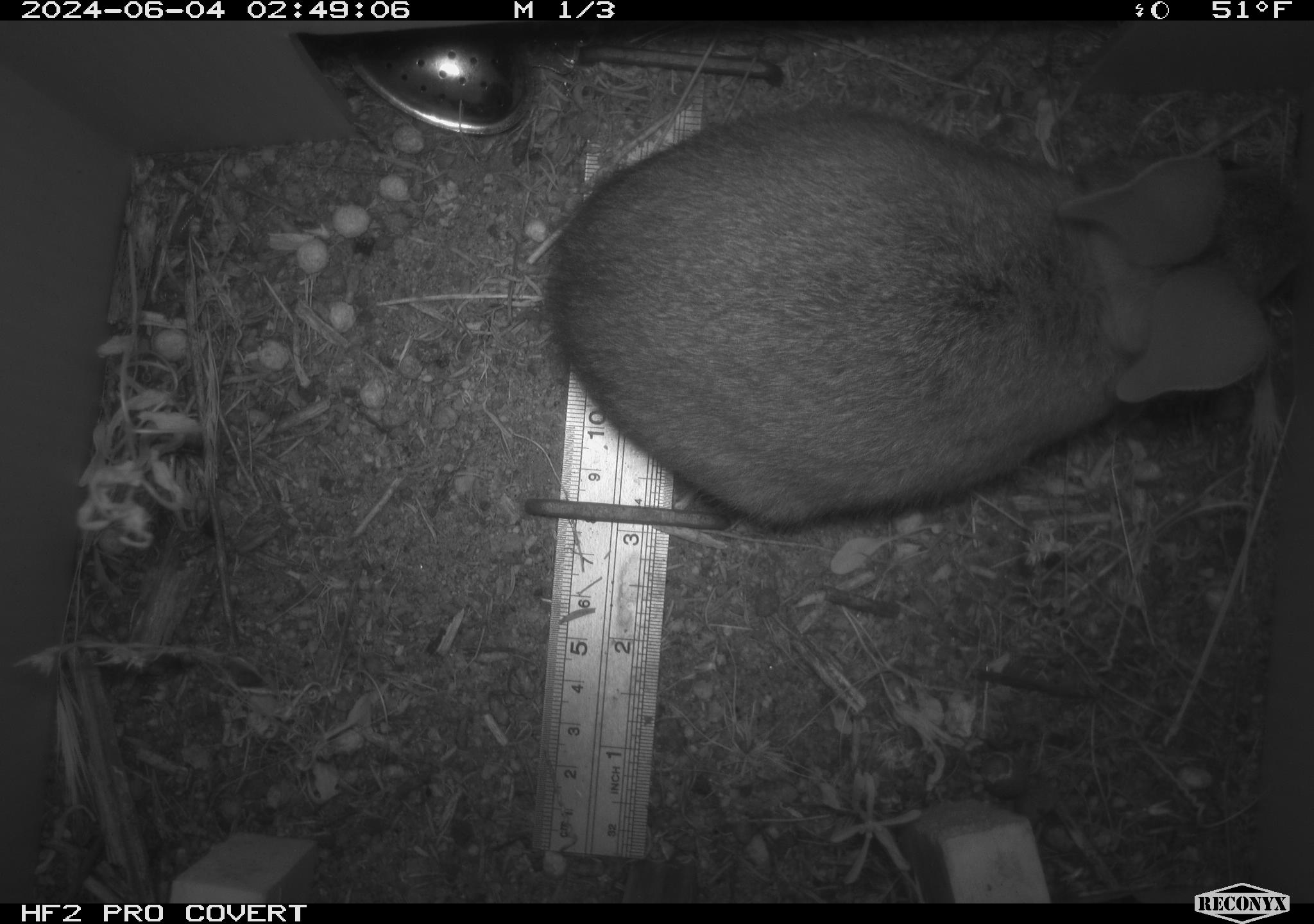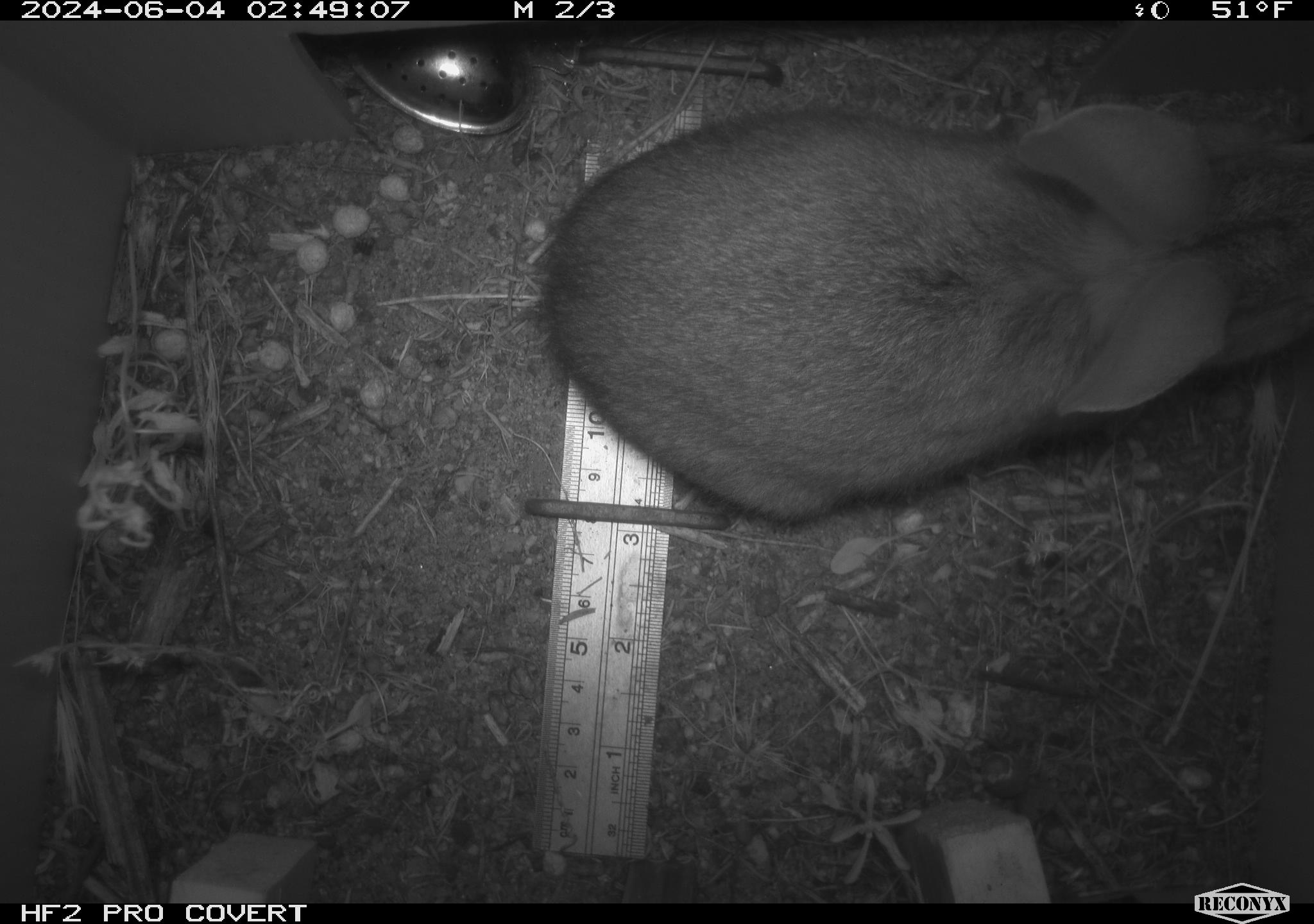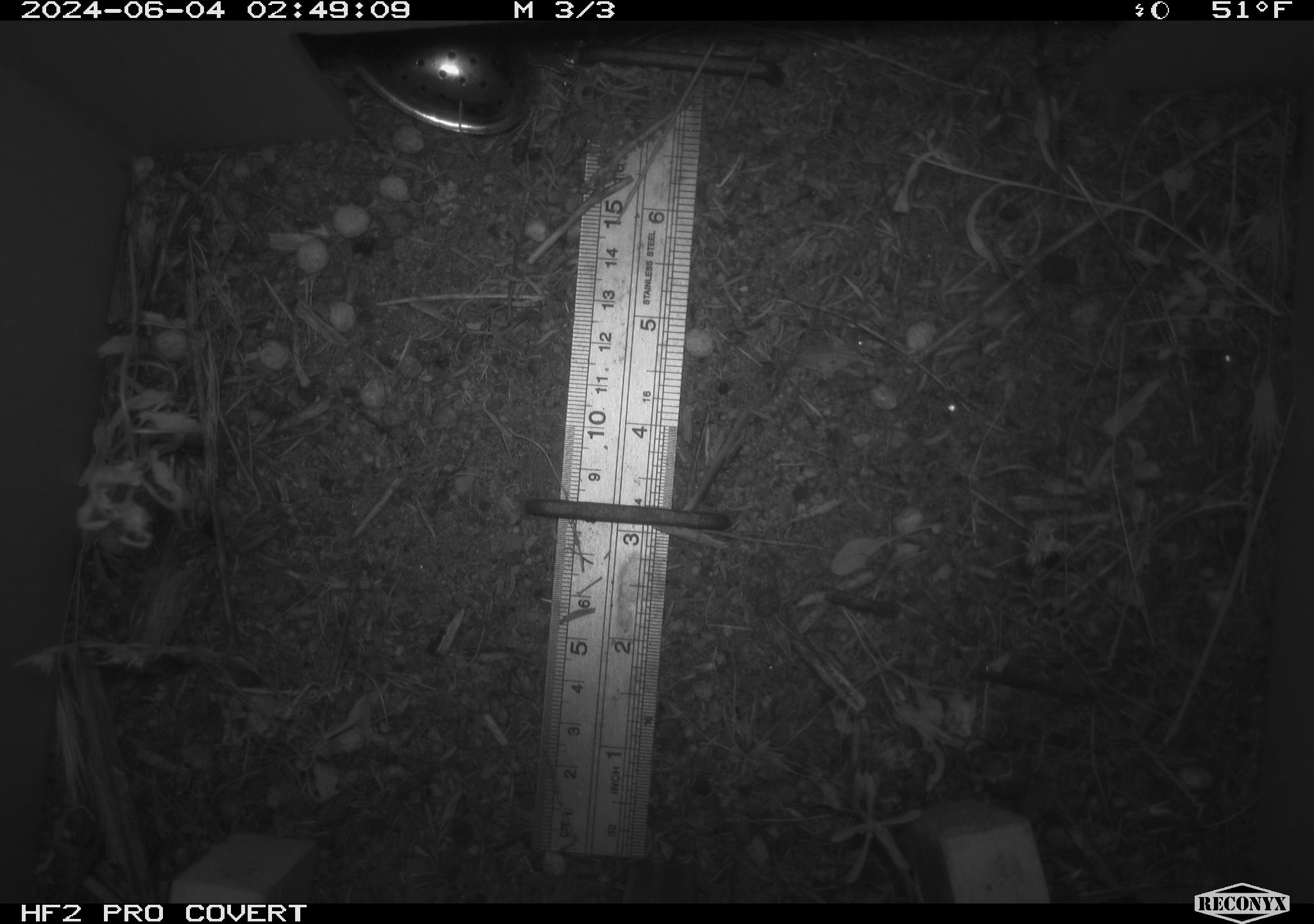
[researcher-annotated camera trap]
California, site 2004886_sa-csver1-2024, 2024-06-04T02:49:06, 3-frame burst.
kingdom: Animalia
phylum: Chordata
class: Mammalia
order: Lagomorpha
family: Leporidae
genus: Sylvilagus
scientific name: Sylvilagus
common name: cottontail rabbits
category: sylvilagus species